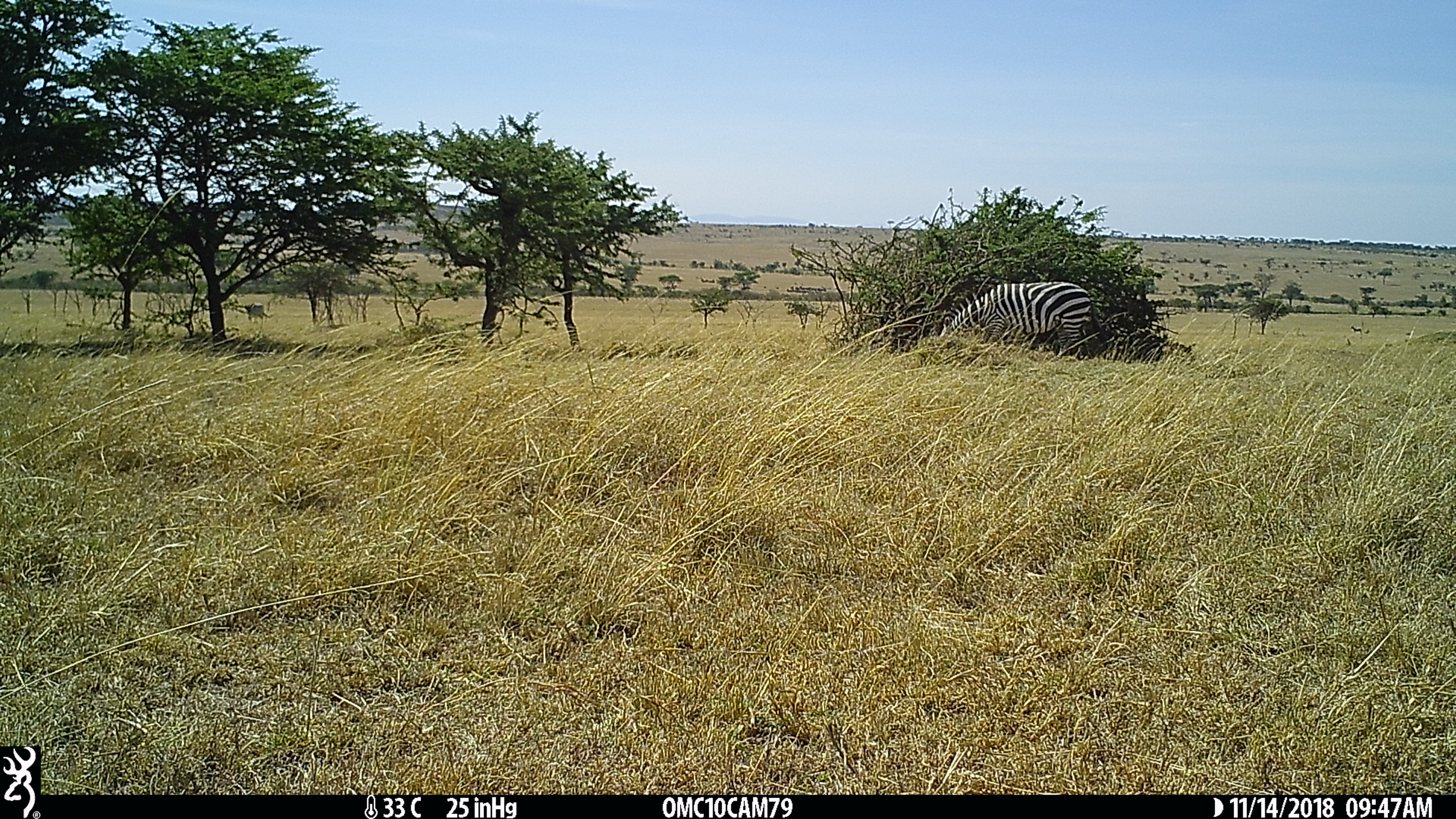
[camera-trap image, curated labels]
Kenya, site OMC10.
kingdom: Animalia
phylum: Chordata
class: Mammalia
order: Perissodactyla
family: Equidae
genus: Equus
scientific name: Equus quagga burchellii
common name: burchell's zebra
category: zebra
Zebra (burchell's zebra) (Equus quagga burchellii).